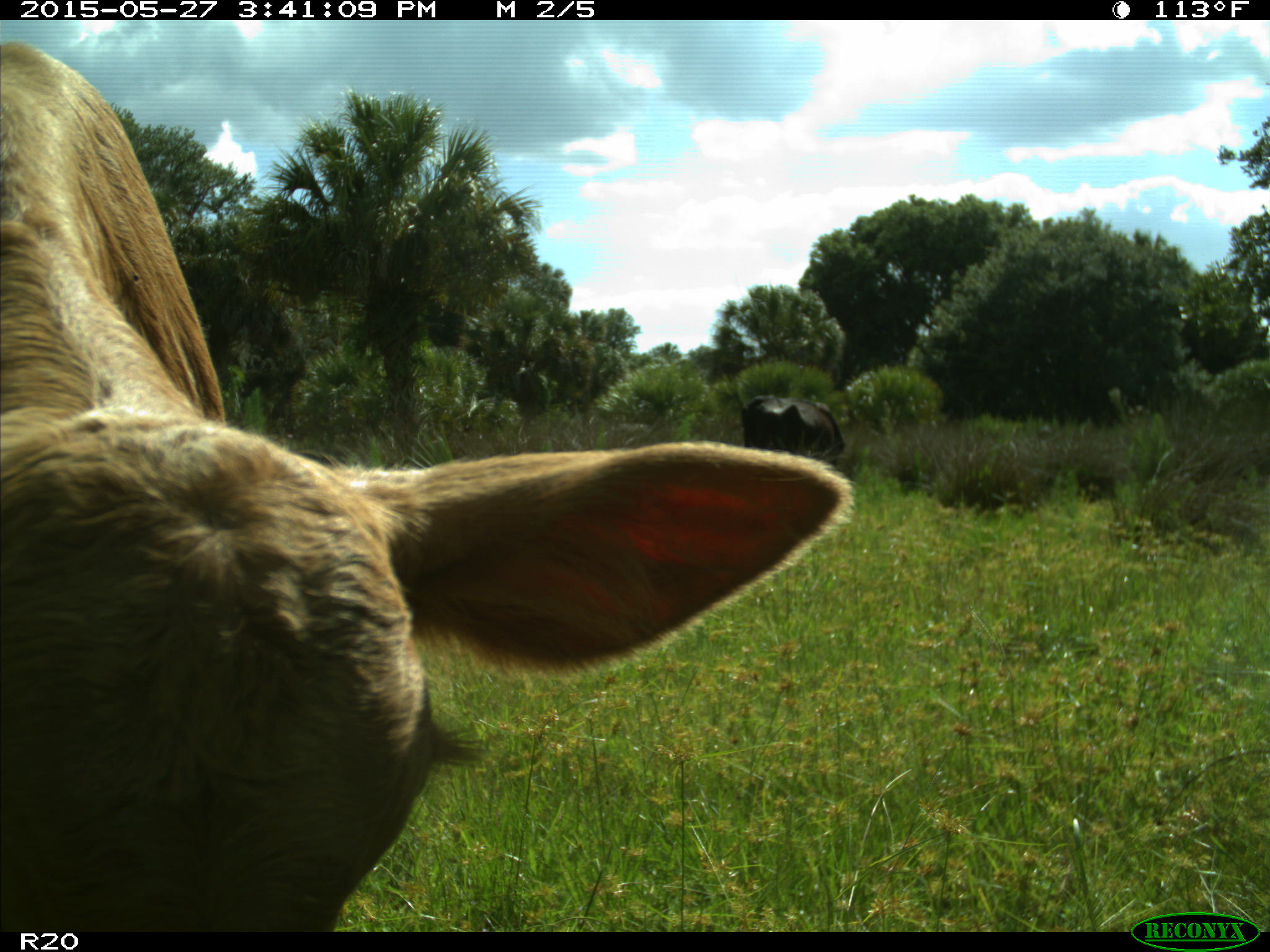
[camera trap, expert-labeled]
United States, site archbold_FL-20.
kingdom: Animalia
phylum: Chordata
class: Mammalia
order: Artiodactyla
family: Bovidae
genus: Bos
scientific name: Bos taurus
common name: domestic cow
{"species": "Bos taurus (domestic cow)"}